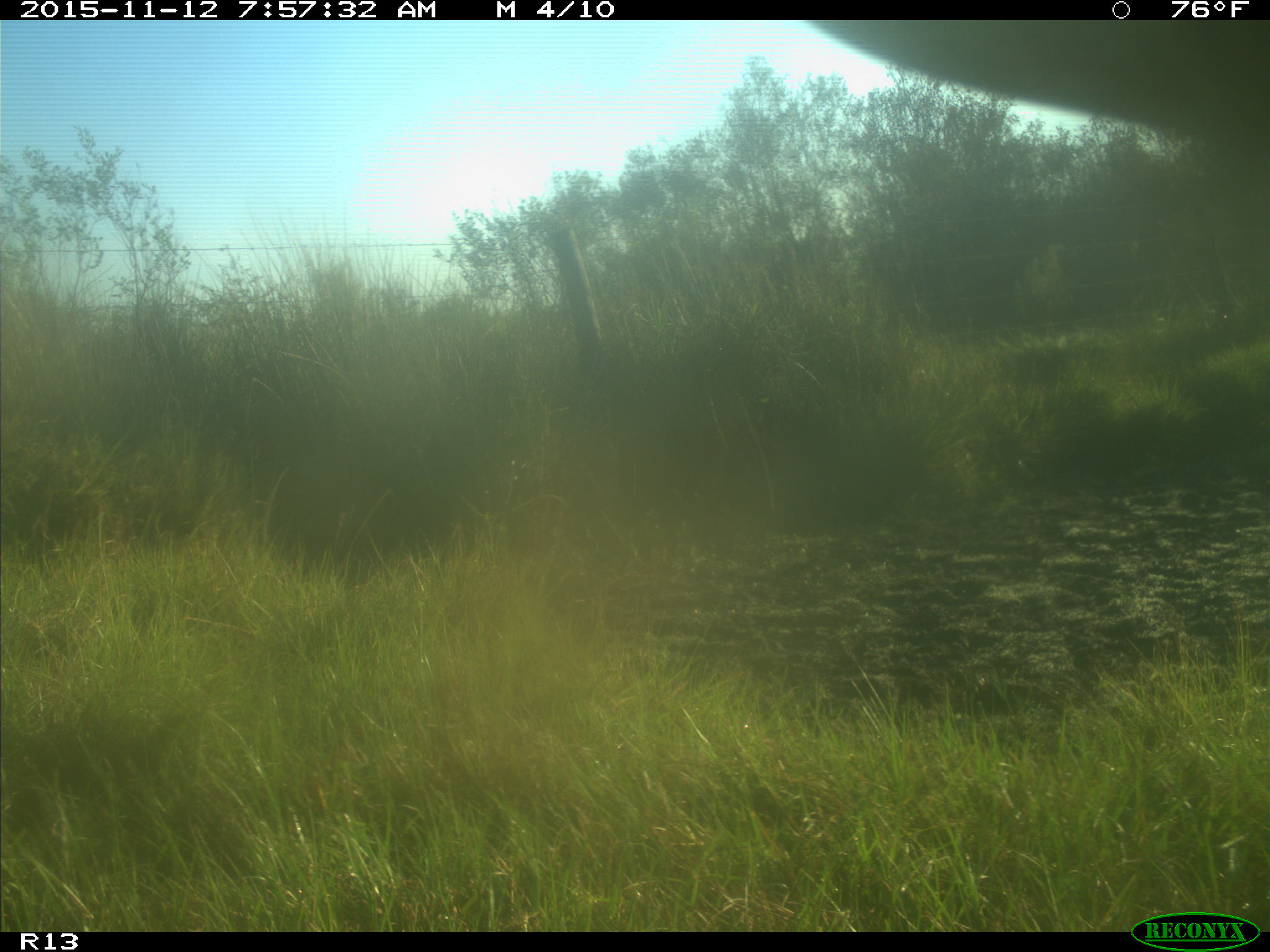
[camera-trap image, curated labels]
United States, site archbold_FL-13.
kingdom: Animalia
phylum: Chordata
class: Mammalia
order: Artiodactyla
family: Bovidae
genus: Bos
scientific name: Bos taurus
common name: domestic cow